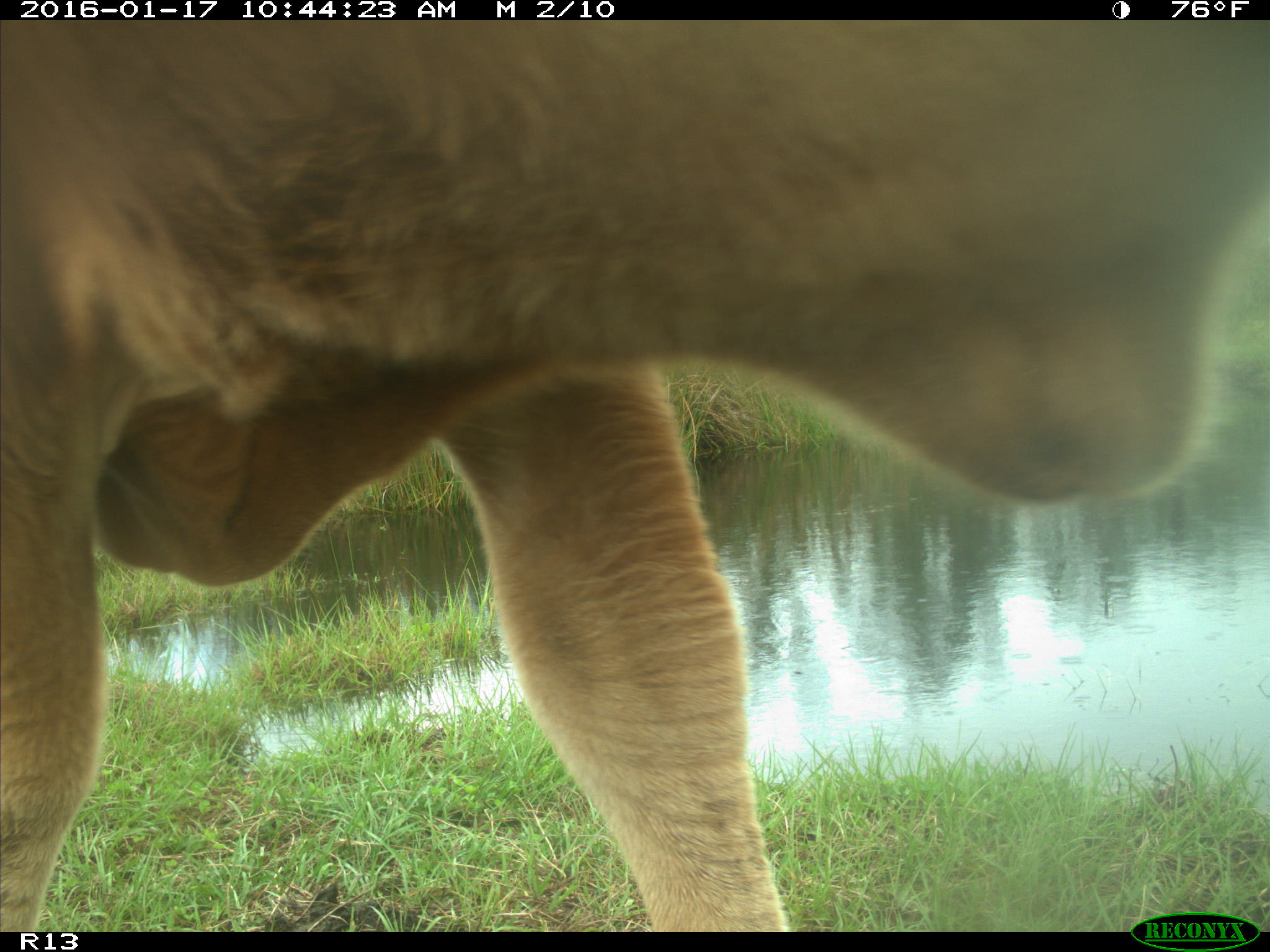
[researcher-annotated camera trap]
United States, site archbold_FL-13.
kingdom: Animalia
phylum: Chordata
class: Mammalia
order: Artiodactyla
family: Bovidae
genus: Bos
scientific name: Bos taurus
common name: domestic cow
Bos taurus (domestic cow).